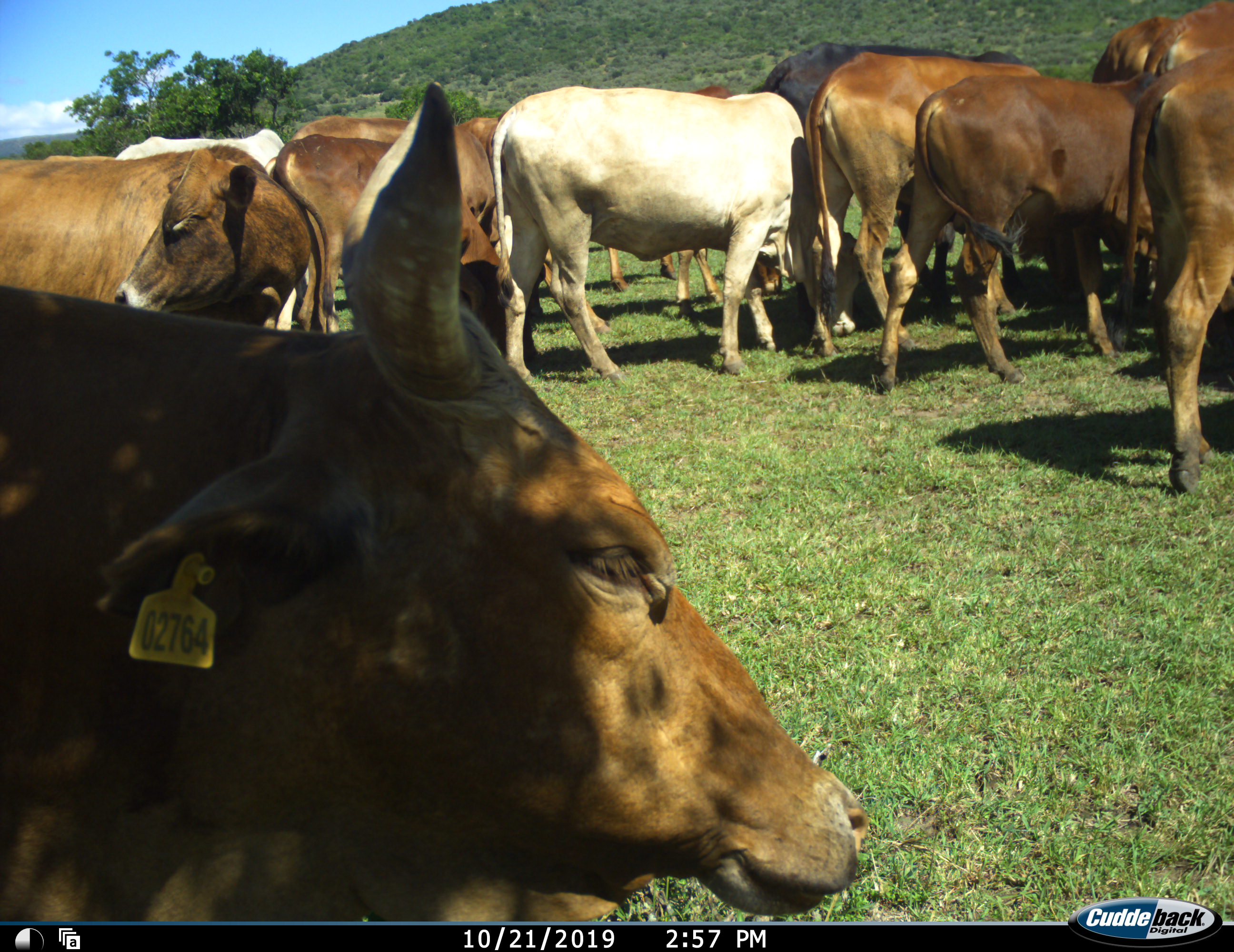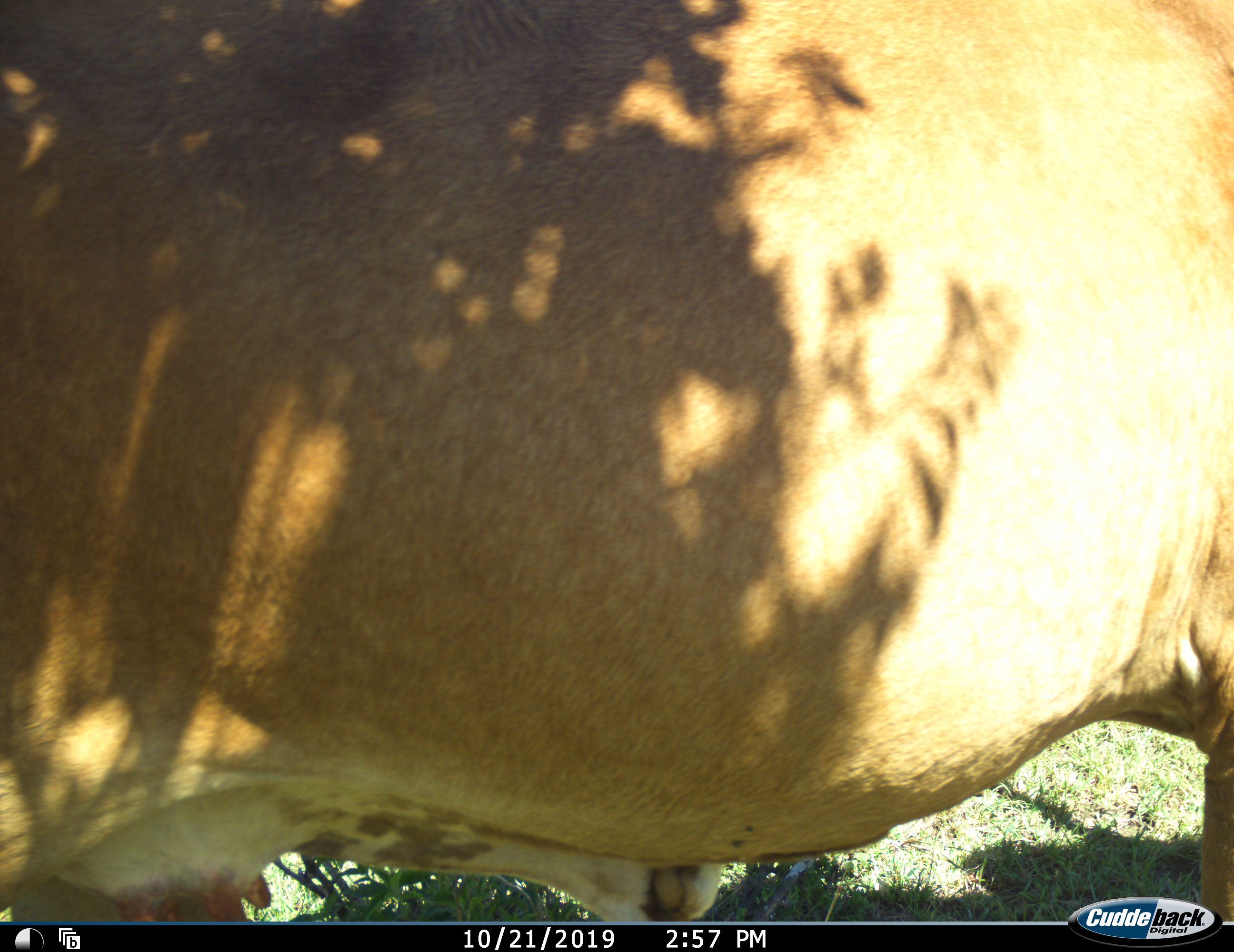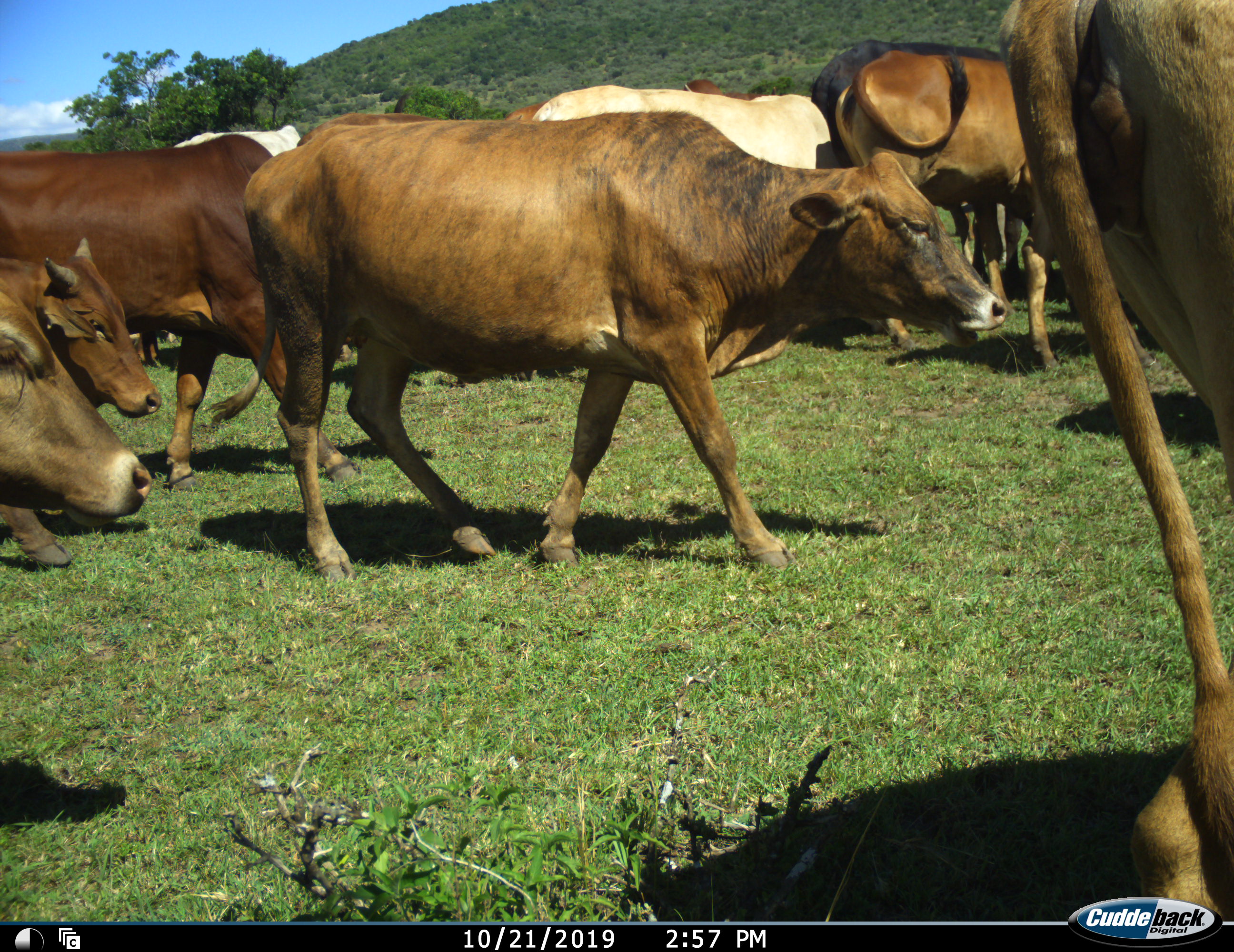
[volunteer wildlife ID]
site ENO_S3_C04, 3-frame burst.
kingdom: Animalia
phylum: Chordata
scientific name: Vertebrata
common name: domestic animal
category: domesticanimal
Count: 11-50.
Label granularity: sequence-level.